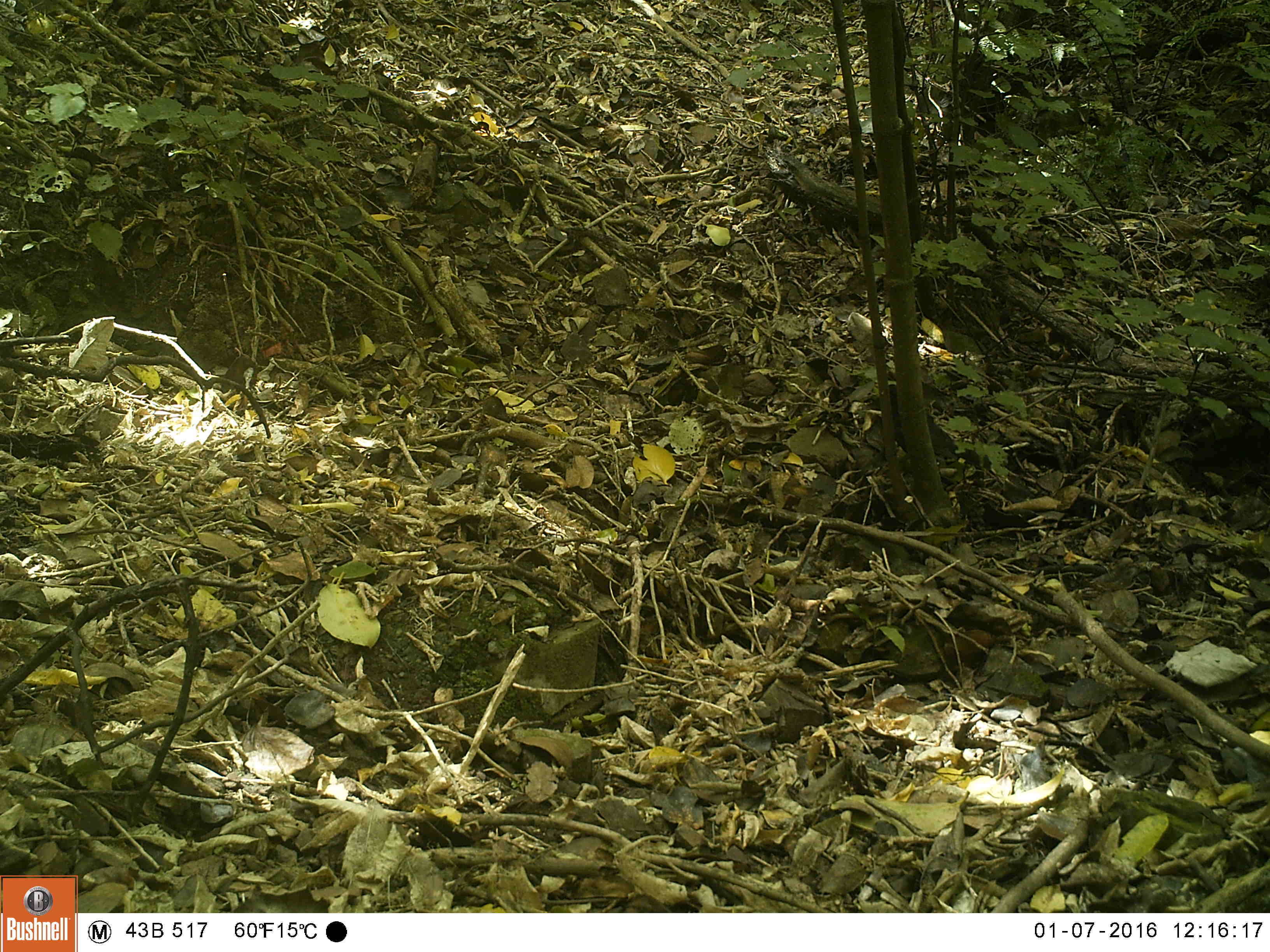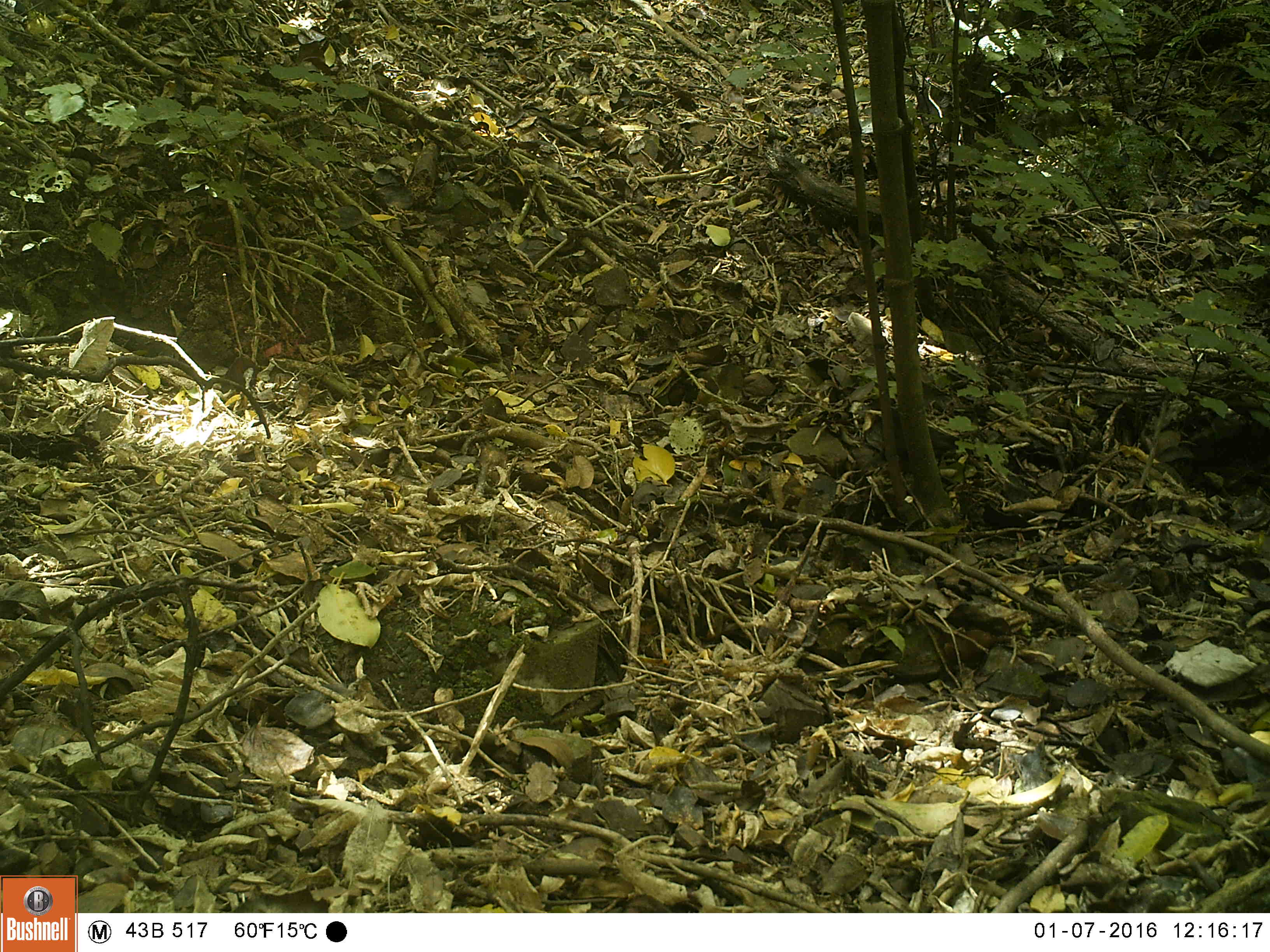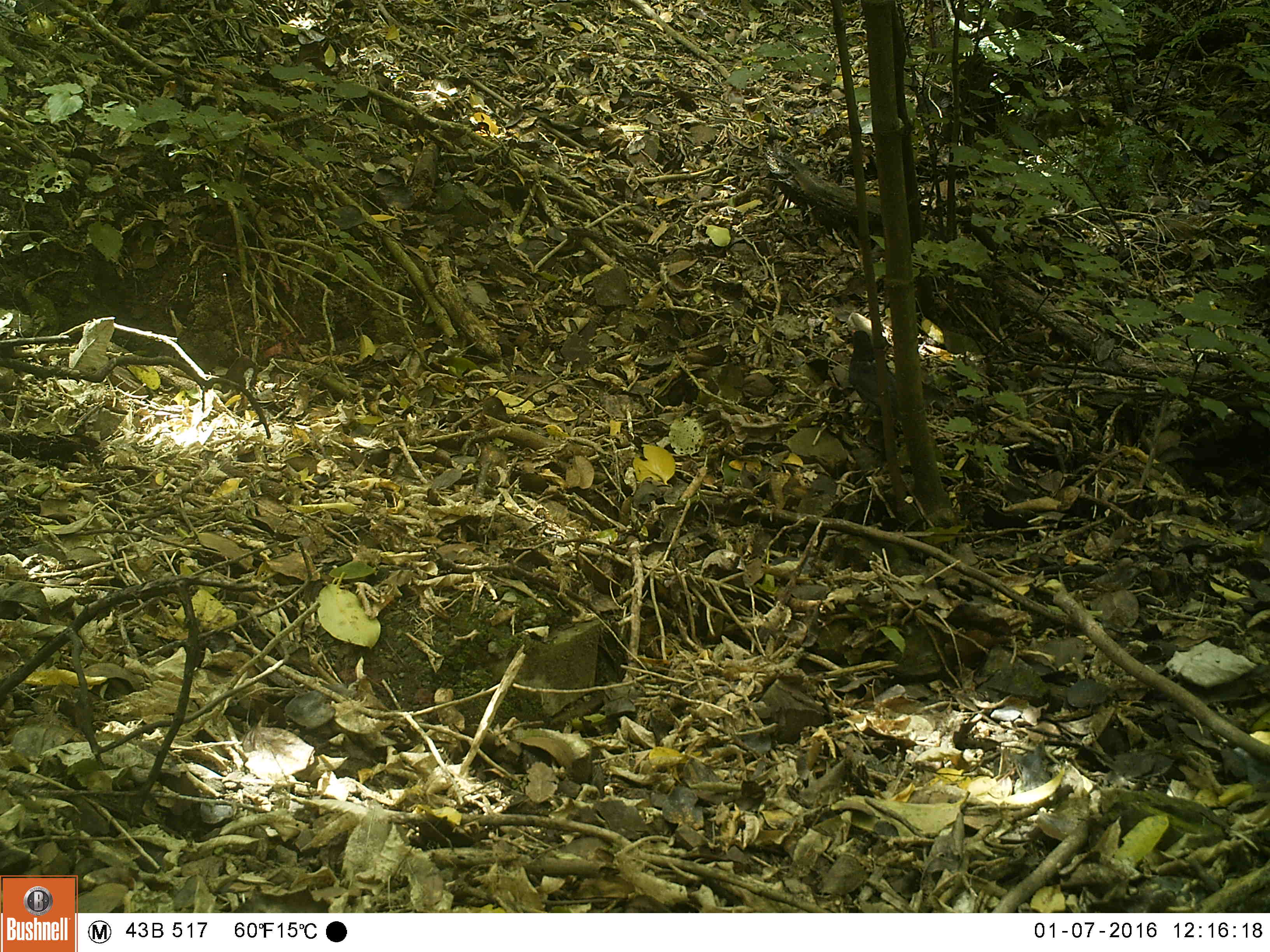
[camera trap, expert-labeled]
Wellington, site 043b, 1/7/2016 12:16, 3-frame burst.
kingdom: Animalia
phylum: Chordata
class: Aves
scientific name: Aves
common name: bird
Bird (Aves).